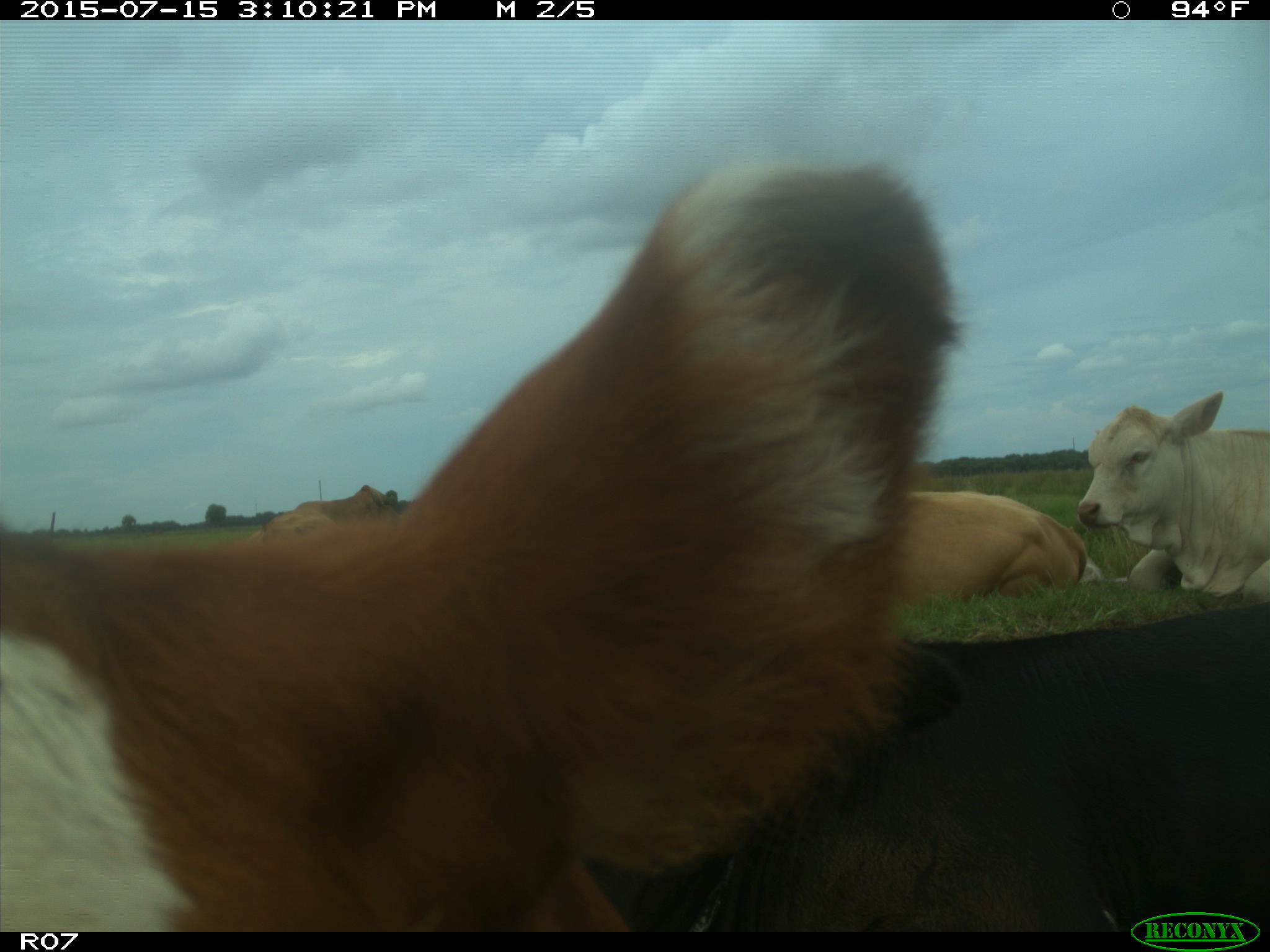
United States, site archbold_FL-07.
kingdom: Animalia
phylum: Chordata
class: Mammalia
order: Artiodactyla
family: Bovidae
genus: Bos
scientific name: Bos taurus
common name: domestic cow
Bos taurus (domestic cow).